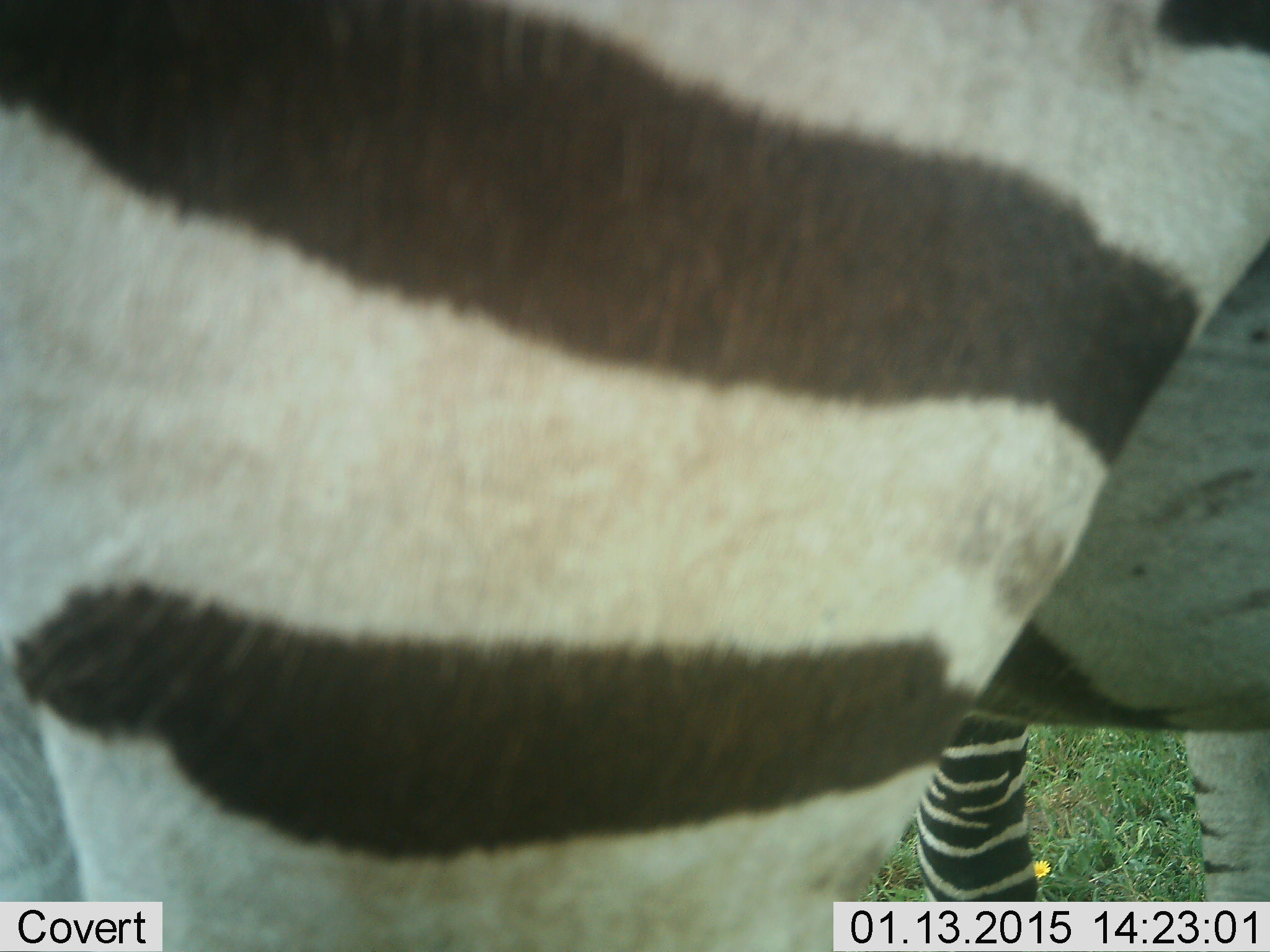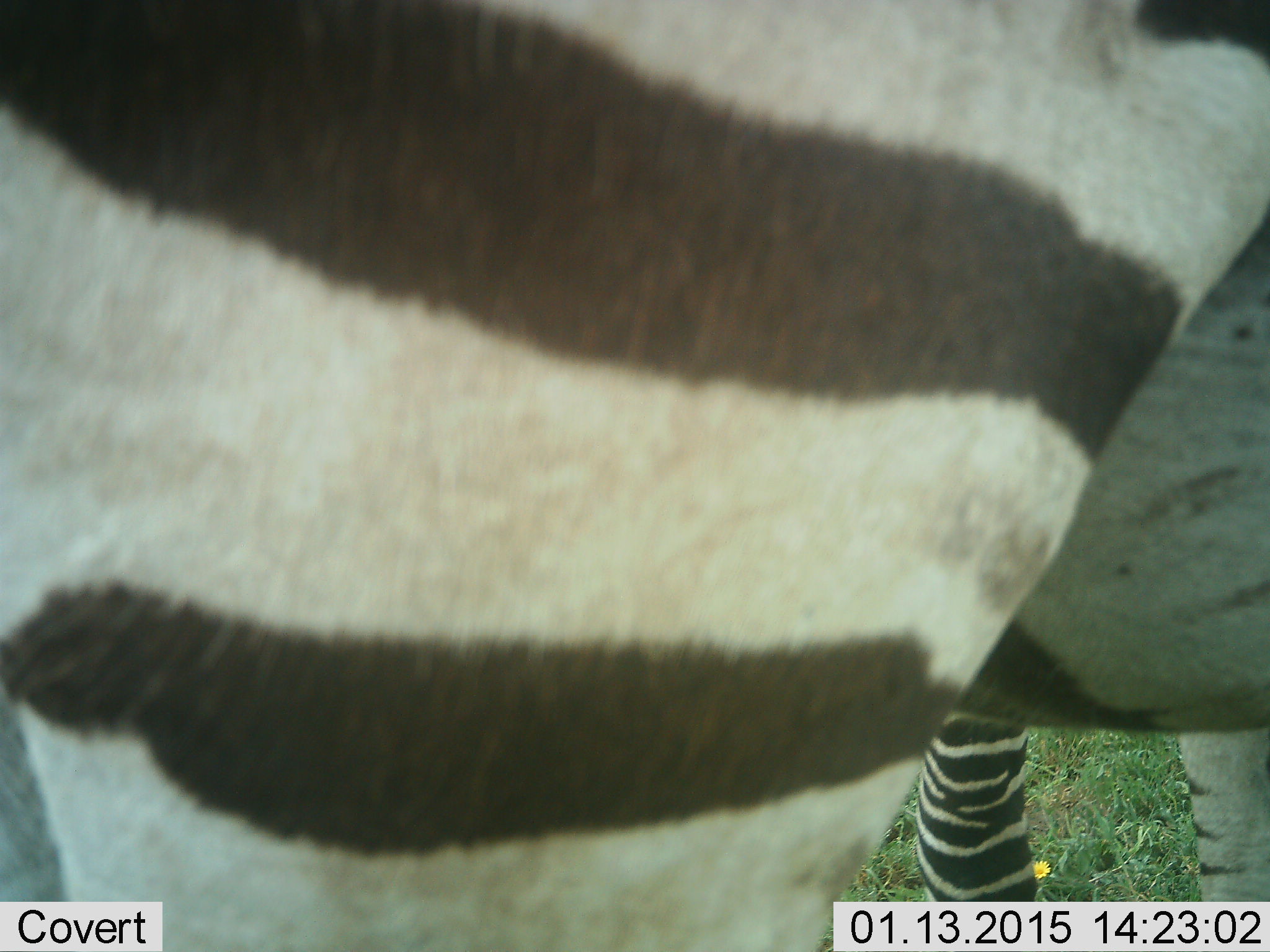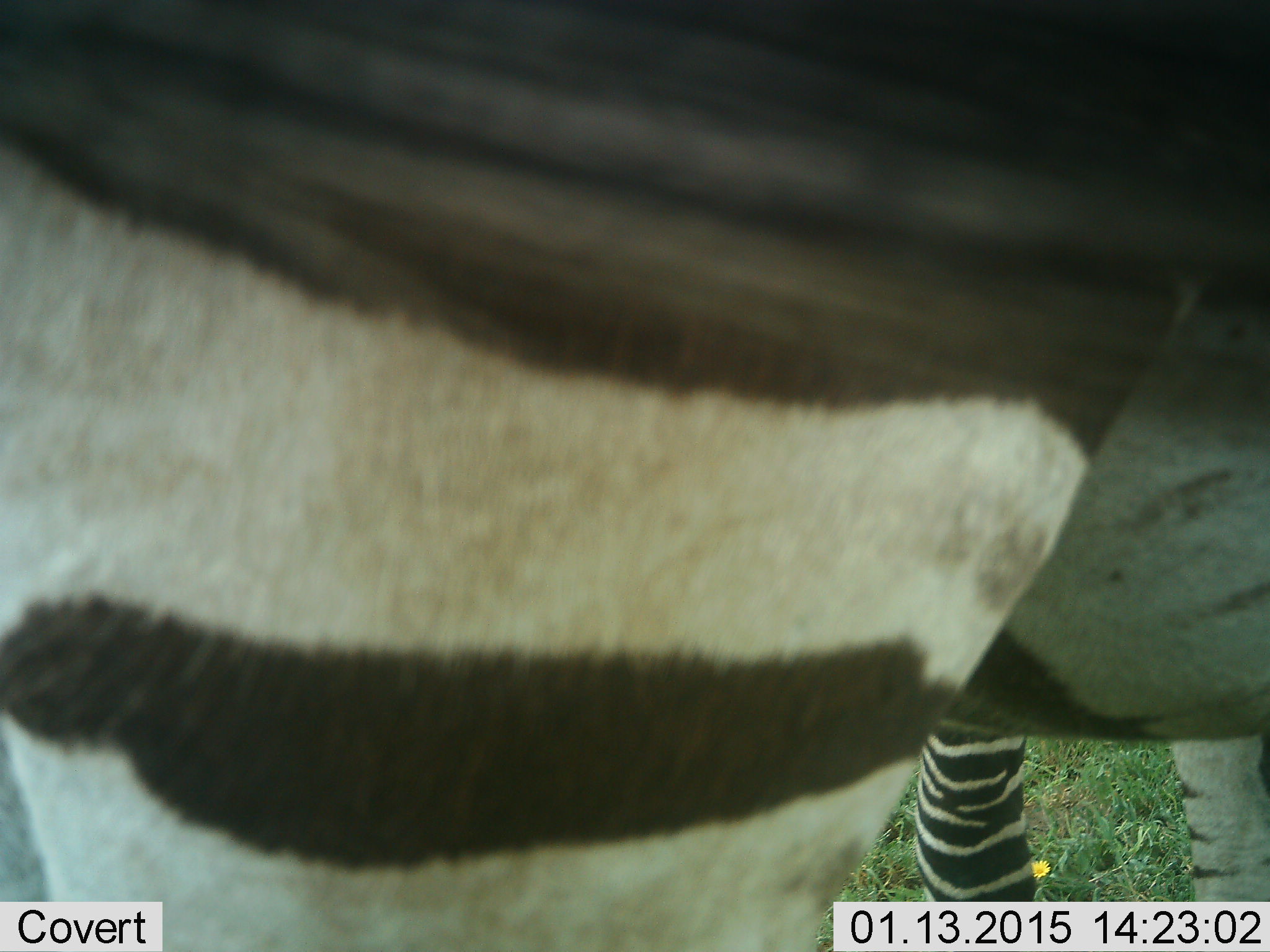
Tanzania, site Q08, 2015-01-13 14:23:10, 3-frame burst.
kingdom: Animalia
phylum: Chordata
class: Mammalia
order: Perissodactyla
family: Equidae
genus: Equus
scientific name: Equus quagga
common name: plains zebra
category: zebra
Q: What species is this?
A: Zebra (plains zebra) (Equus quagga).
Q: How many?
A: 1.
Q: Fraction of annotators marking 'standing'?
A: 100%.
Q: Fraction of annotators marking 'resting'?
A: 9%.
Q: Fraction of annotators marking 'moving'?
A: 0%.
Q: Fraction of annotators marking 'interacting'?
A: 9%.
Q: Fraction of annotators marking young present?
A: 0%.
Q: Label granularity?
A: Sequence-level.